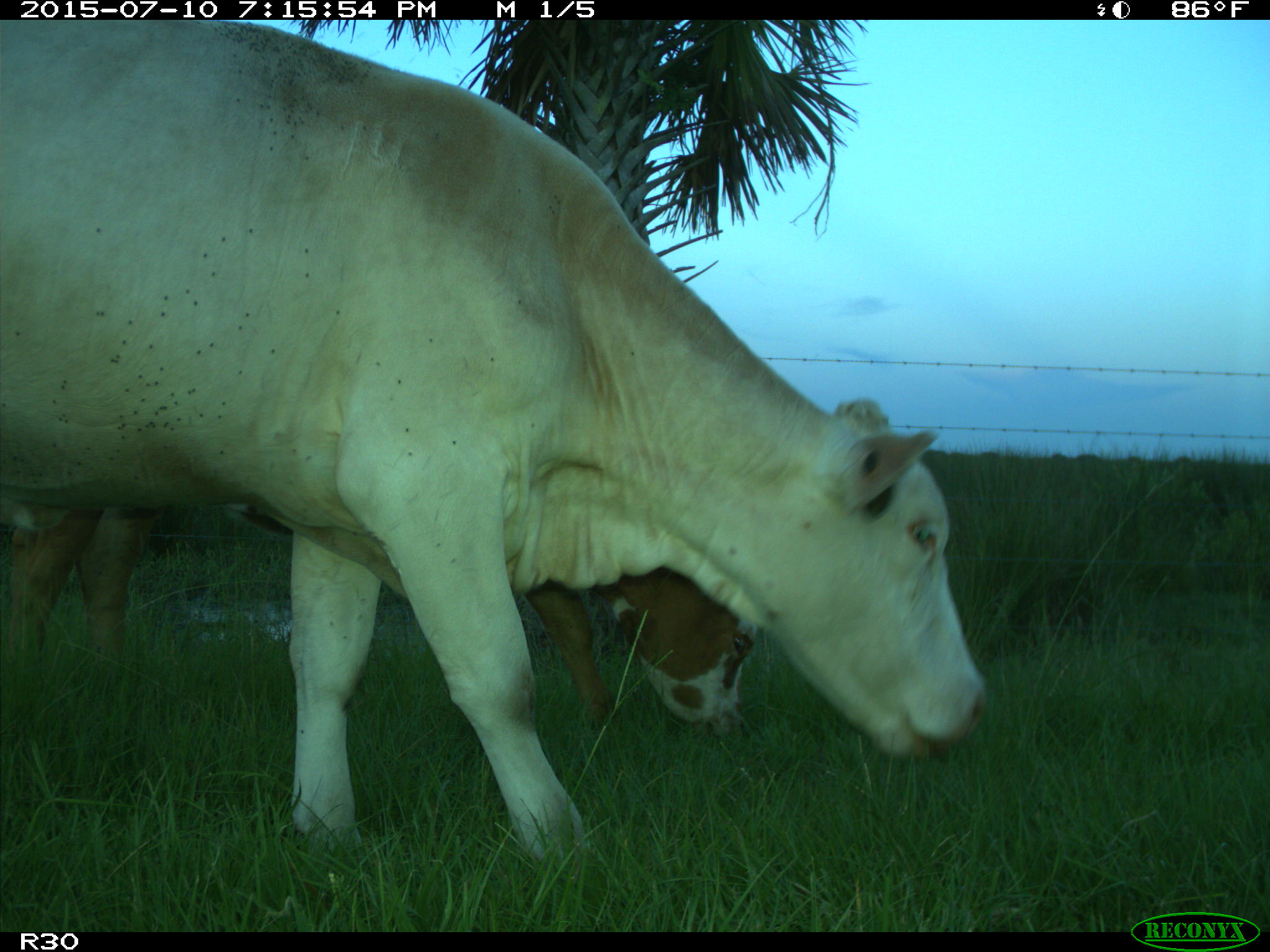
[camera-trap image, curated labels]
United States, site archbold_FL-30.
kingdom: Animalia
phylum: Chordata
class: Mammalia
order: Artiodactyla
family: Bovidae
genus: Bos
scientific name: Bos taurus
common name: domestic cow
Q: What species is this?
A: Bos taurus (domestic cow).